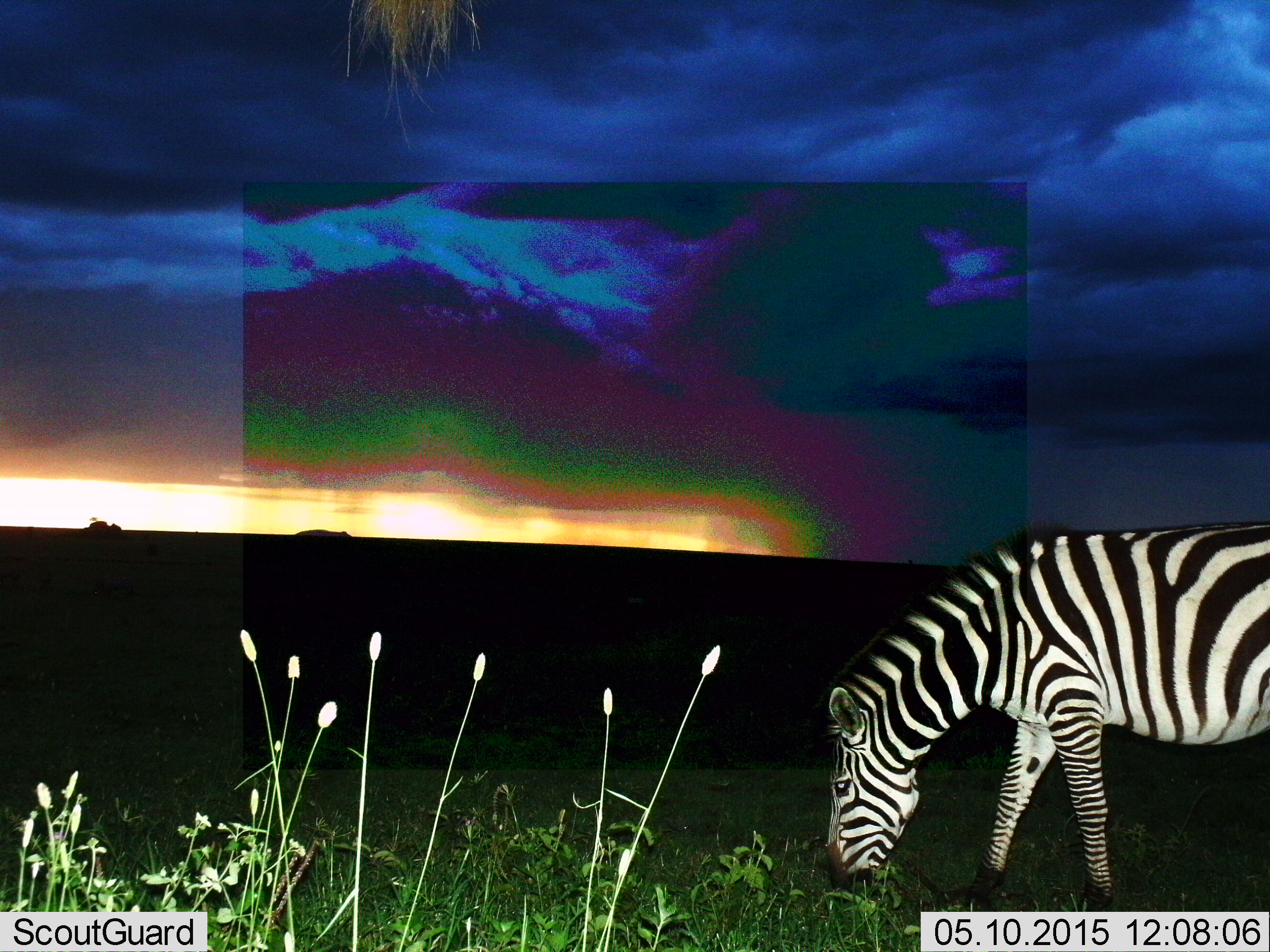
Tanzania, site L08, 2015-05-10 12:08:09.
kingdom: Animalia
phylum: Chordata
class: Mammalia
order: Perissodactyla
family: Equidae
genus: Equus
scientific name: Equus quagga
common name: plains zebra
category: zebra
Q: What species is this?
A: Zebra (plains zebra) (Equus quagga).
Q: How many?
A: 1.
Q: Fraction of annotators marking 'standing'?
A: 20%.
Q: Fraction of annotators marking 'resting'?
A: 0%.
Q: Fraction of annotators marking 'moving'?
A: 0%.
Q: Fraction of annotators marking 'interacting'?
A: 0%.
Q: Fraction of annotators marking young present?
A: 0%.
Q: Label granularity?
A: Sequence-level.